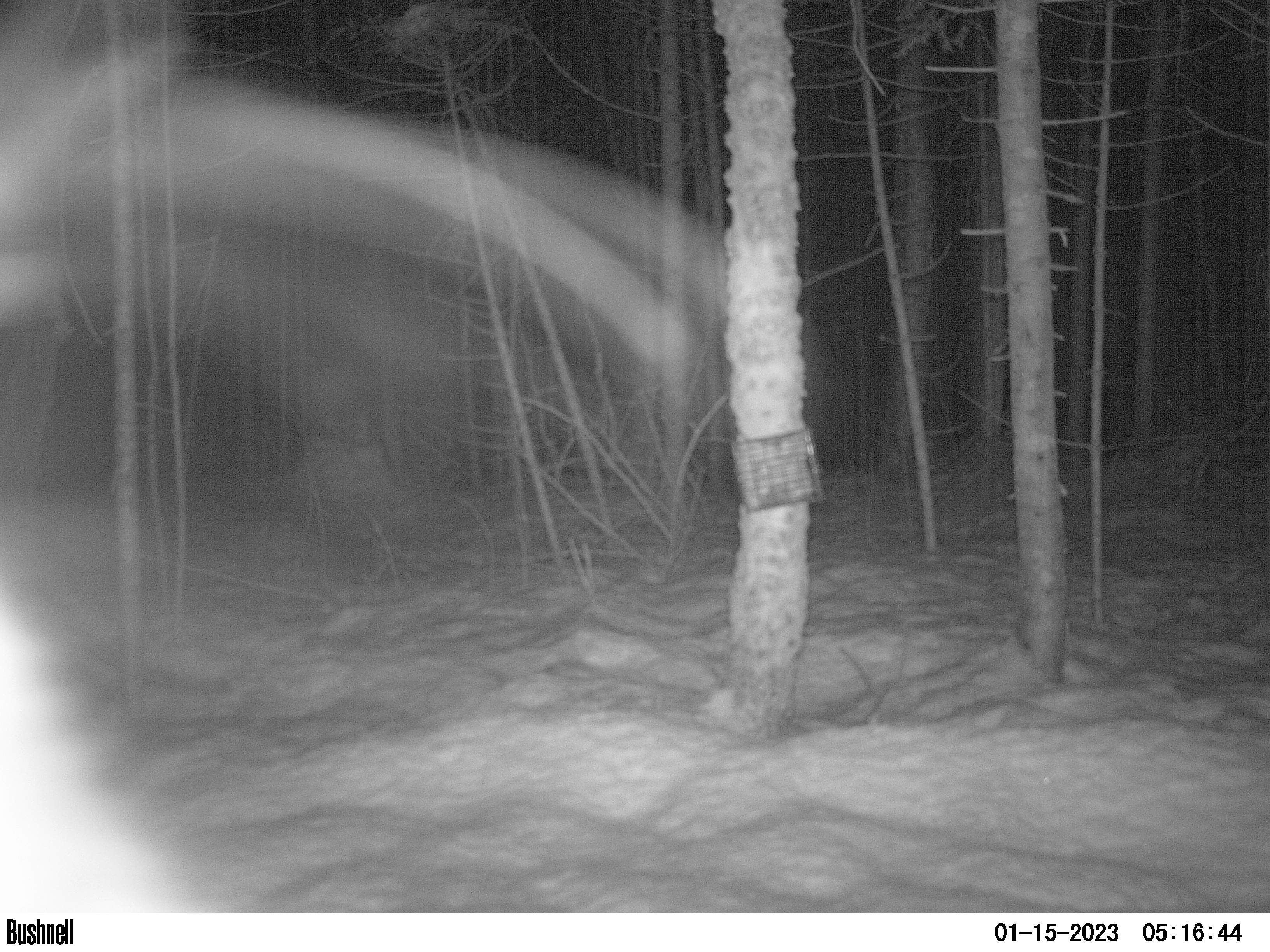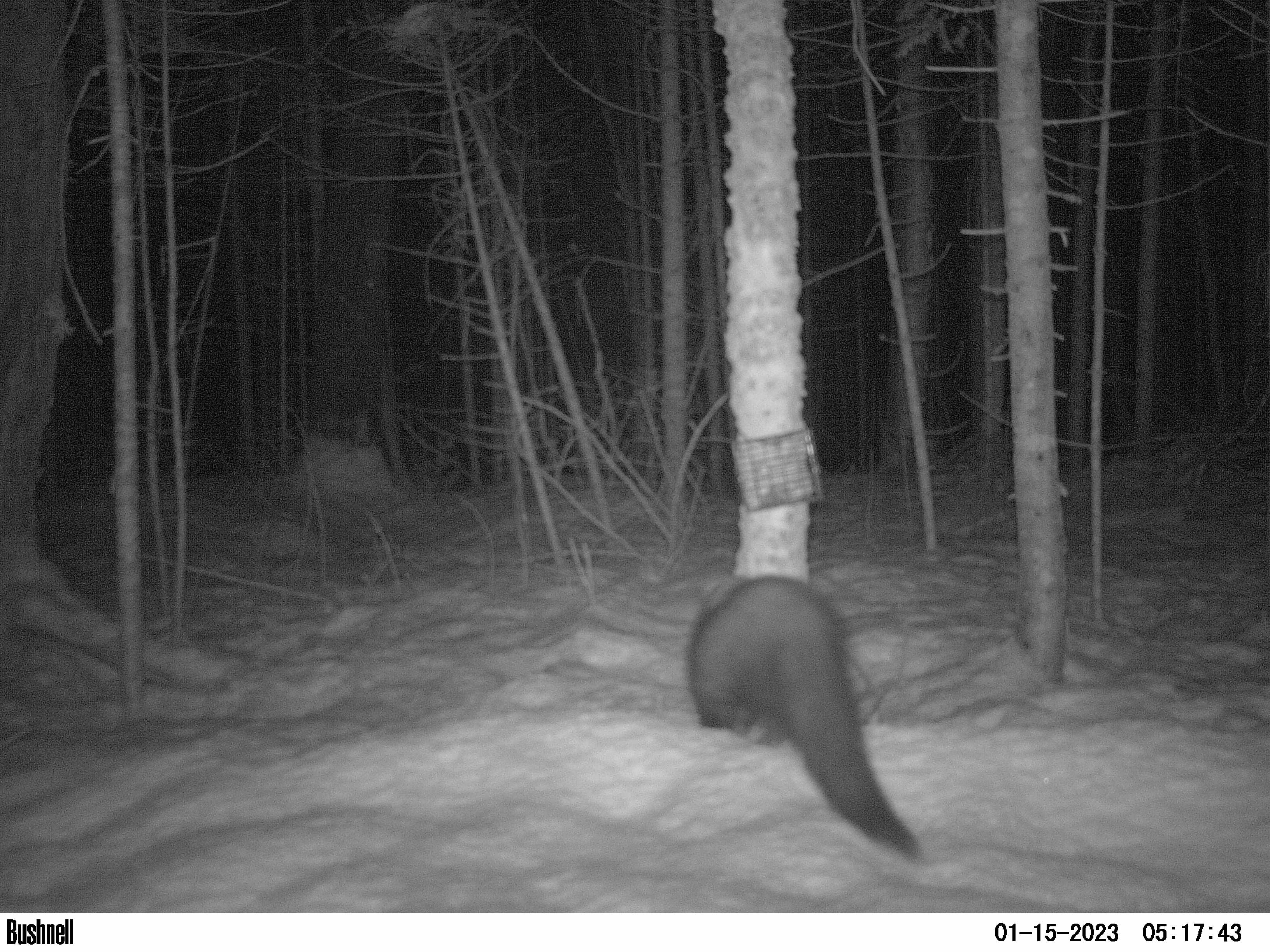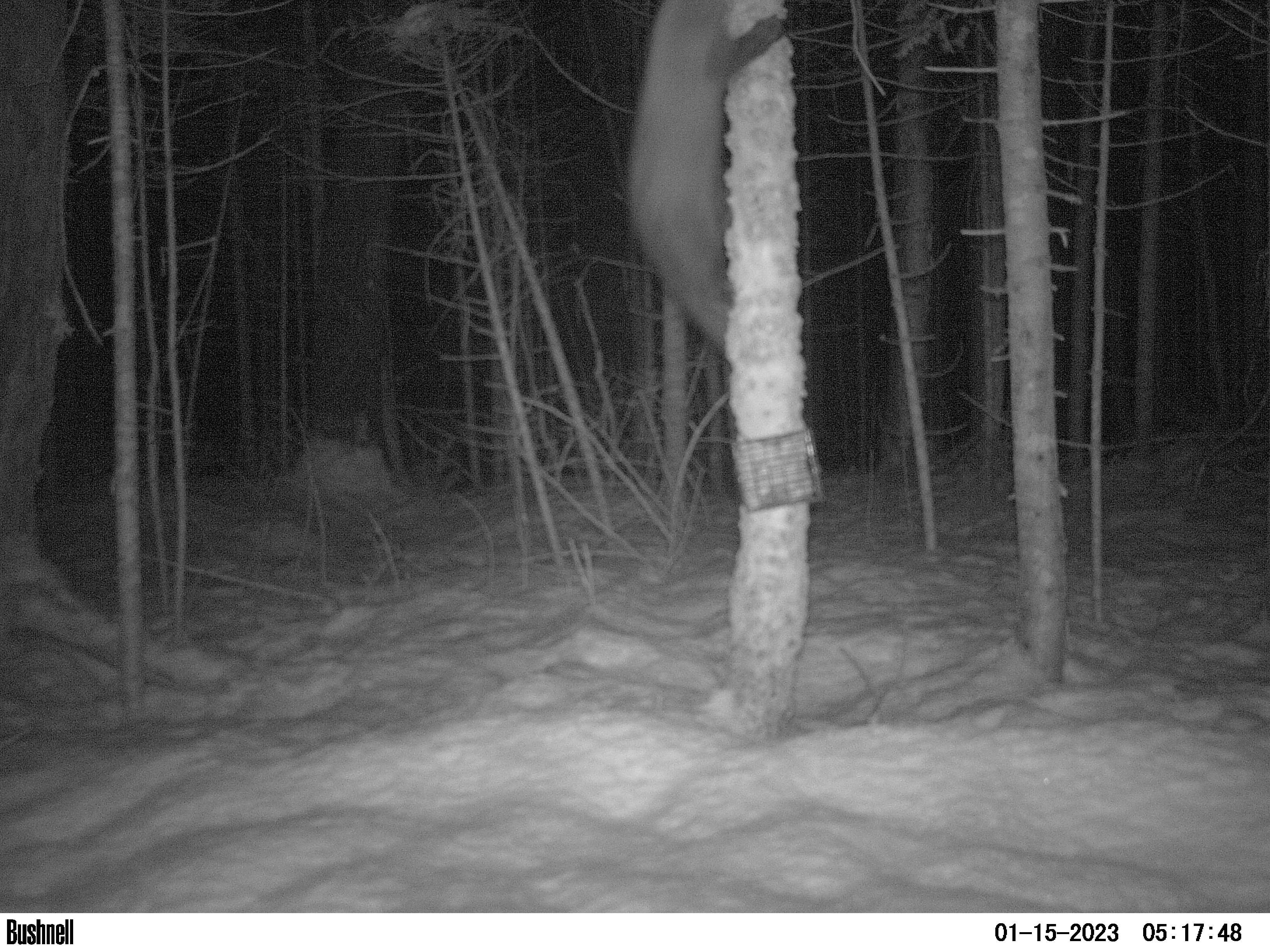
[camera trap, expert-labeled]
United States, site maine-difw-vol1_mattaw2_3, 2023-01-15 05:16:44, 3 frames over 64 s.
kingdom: Animalia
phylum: Chordata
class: Mammalia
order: Carnivora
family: Mustelidae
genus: Pekania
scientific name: Pekania pennanti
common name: fisher